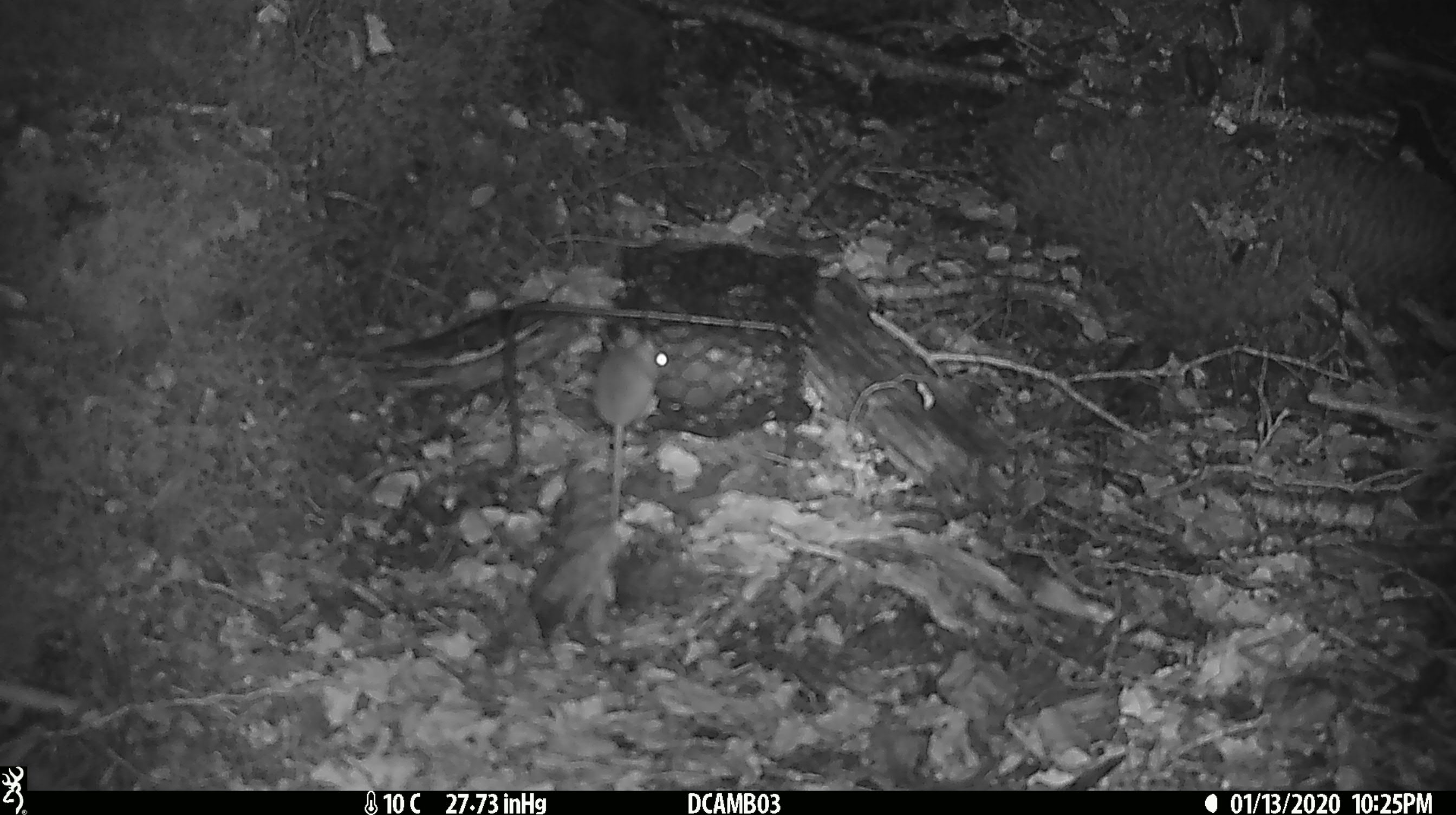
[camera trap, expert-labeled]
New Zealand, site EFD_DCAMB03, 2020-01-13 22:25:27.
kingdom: Animalia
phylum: Chordata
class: Mammalia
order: Rodentia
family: Muridae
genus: Mus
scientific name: Mus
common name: mouse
Mouse (Mus).